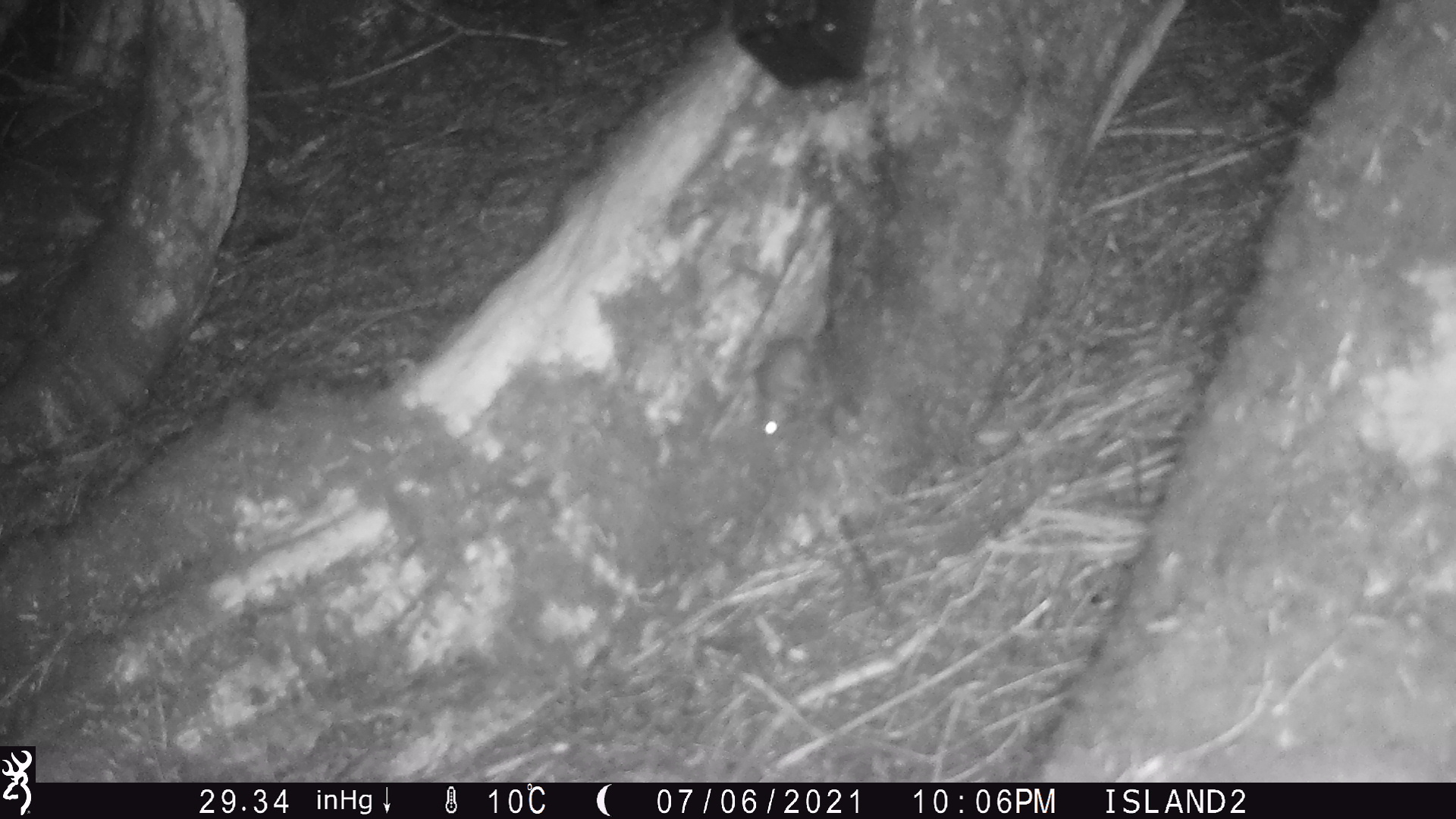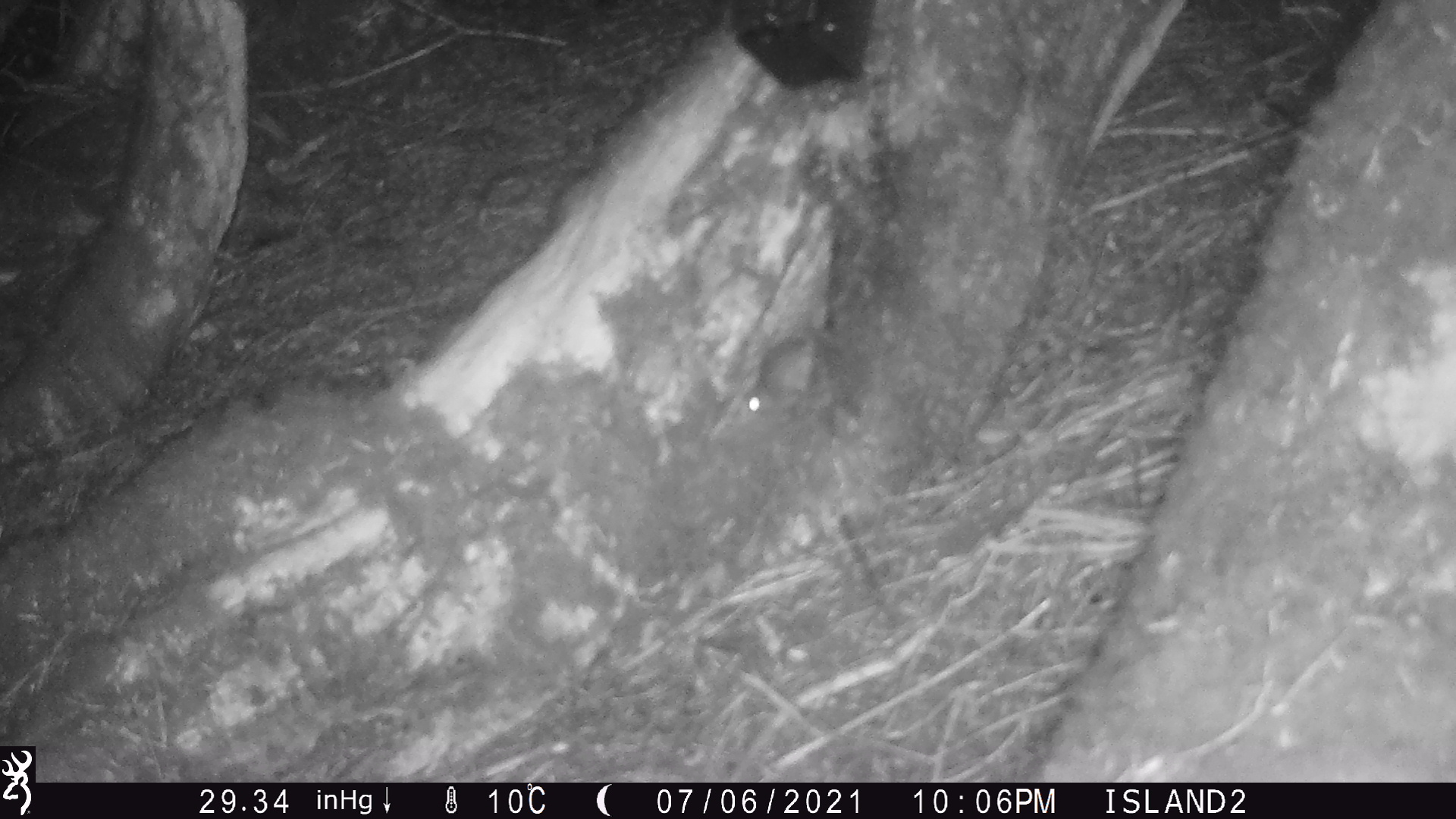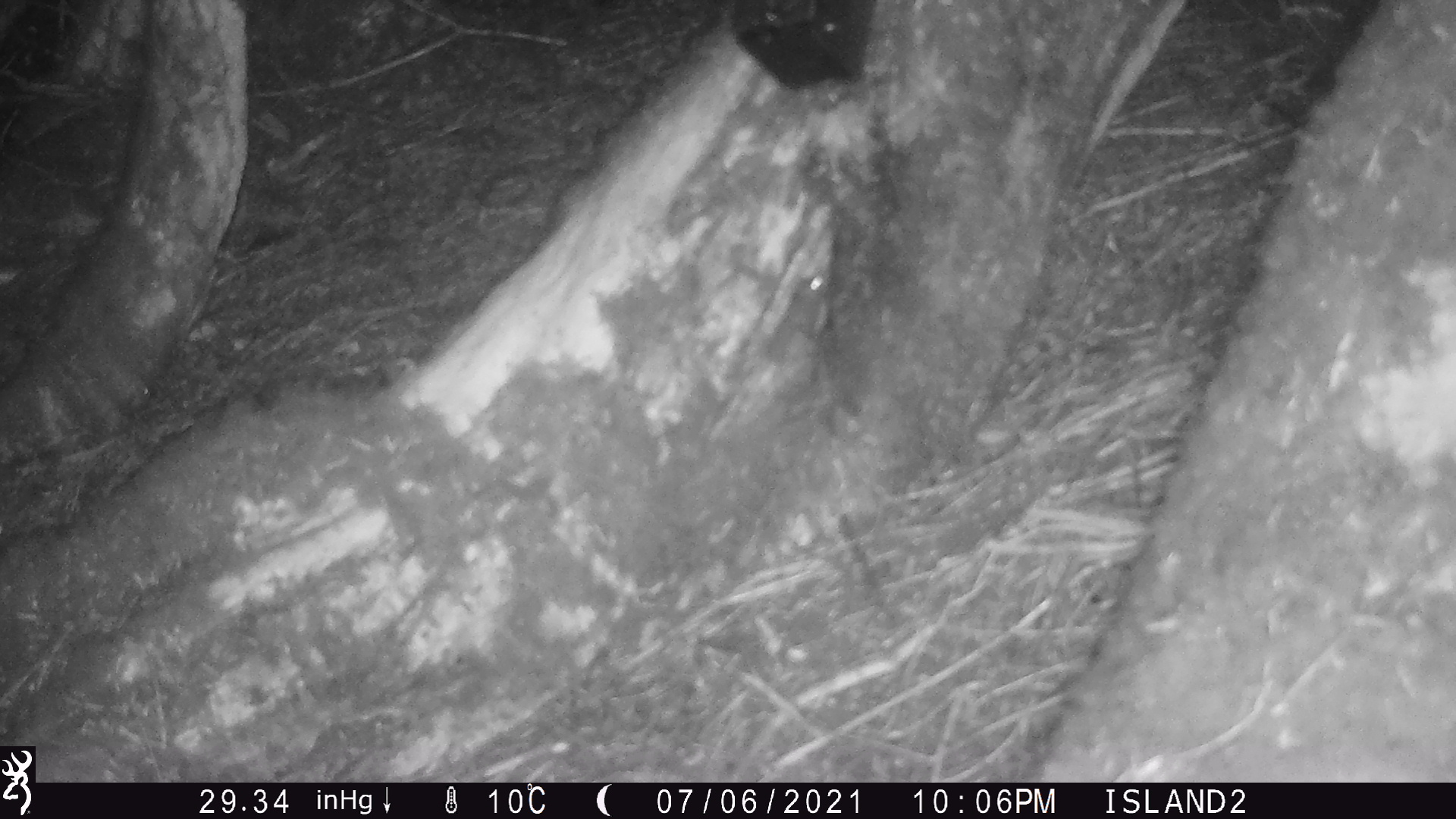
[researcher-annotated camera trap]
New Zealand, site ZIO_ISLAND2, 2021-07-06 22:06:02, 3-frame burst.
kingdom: Animalia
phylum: Chordata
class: Mammalia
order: Rodentia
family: Muridae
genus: Rattus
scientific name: Rattus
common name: rat